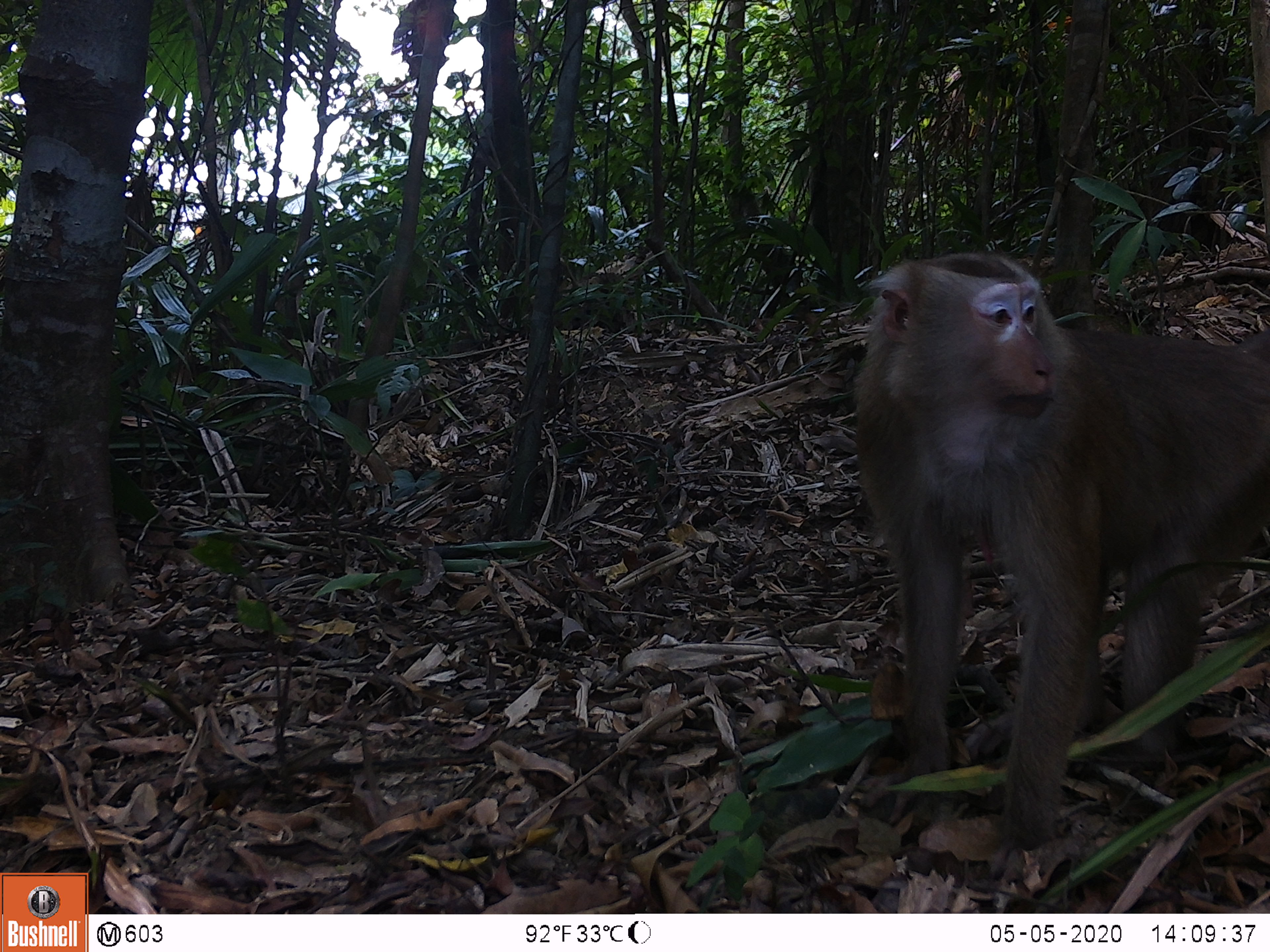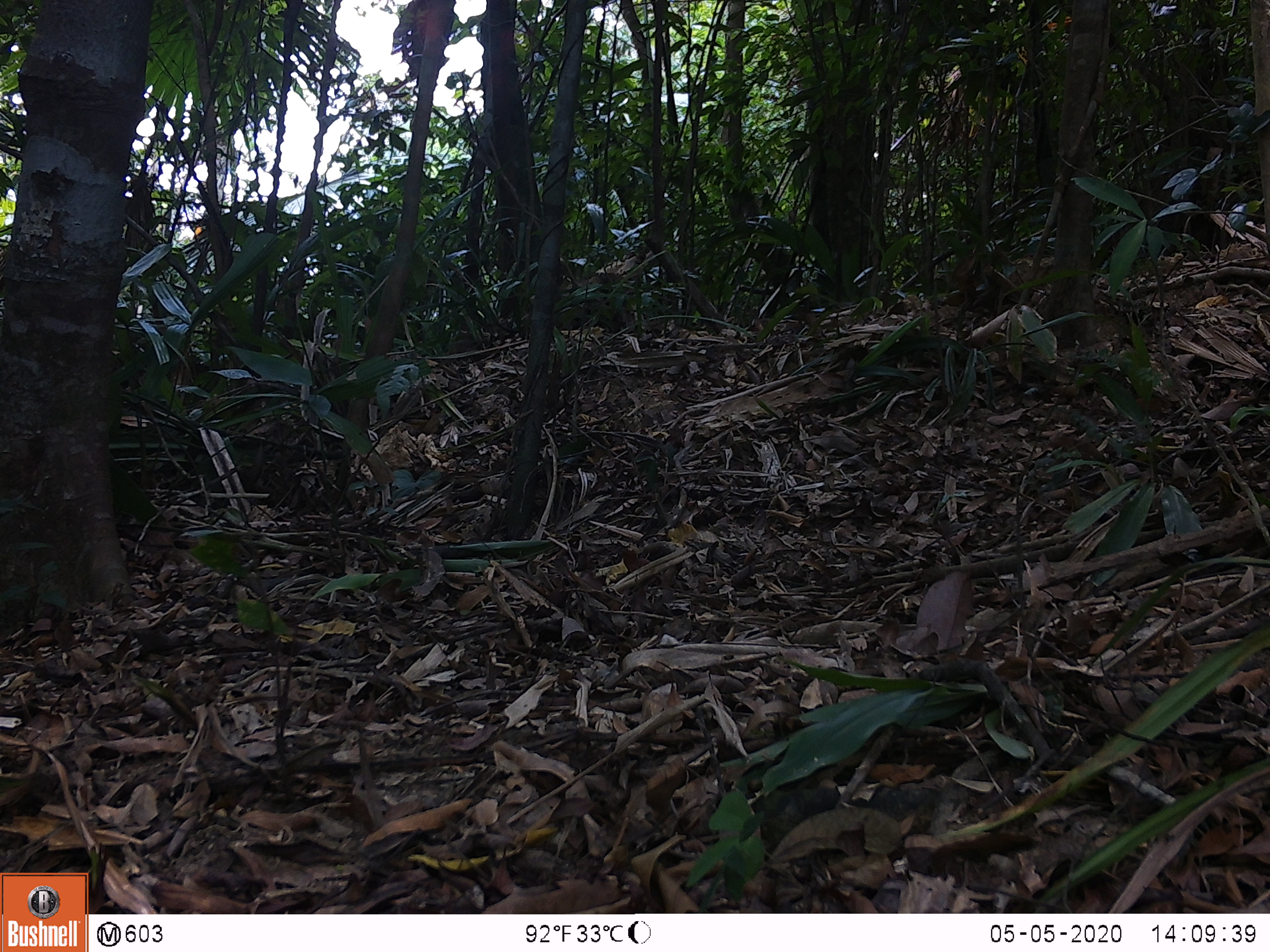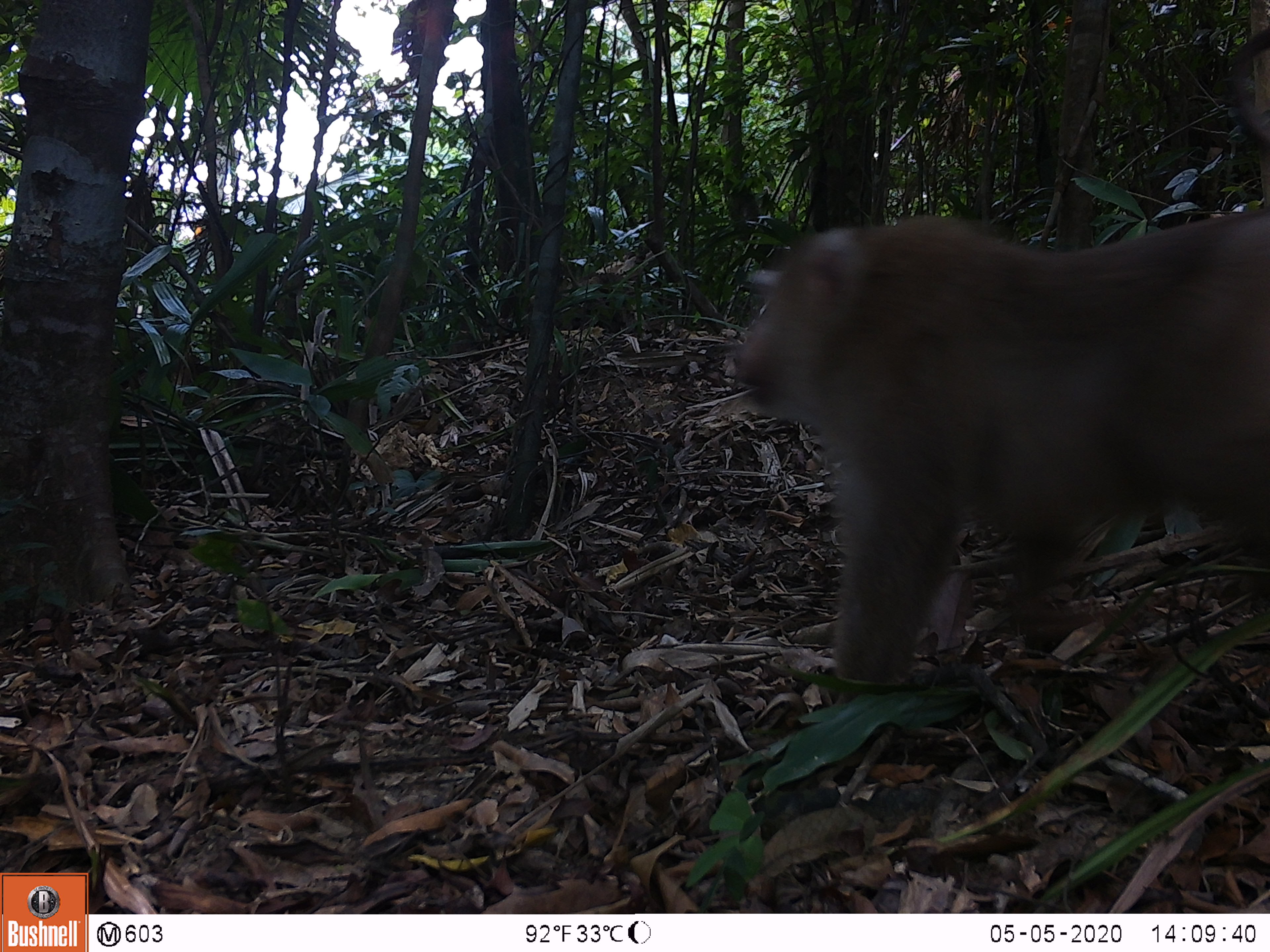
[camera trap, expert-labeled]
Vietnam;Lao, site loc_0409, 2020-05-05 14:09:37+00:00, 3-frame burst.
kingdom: Animalia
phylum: Chordata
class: Mammalia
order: Primates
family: Cercopithecidae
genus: Macaca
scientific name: Macaca nemestrina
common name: pig-tailed macaque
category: pig tailed macaque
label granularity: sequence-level